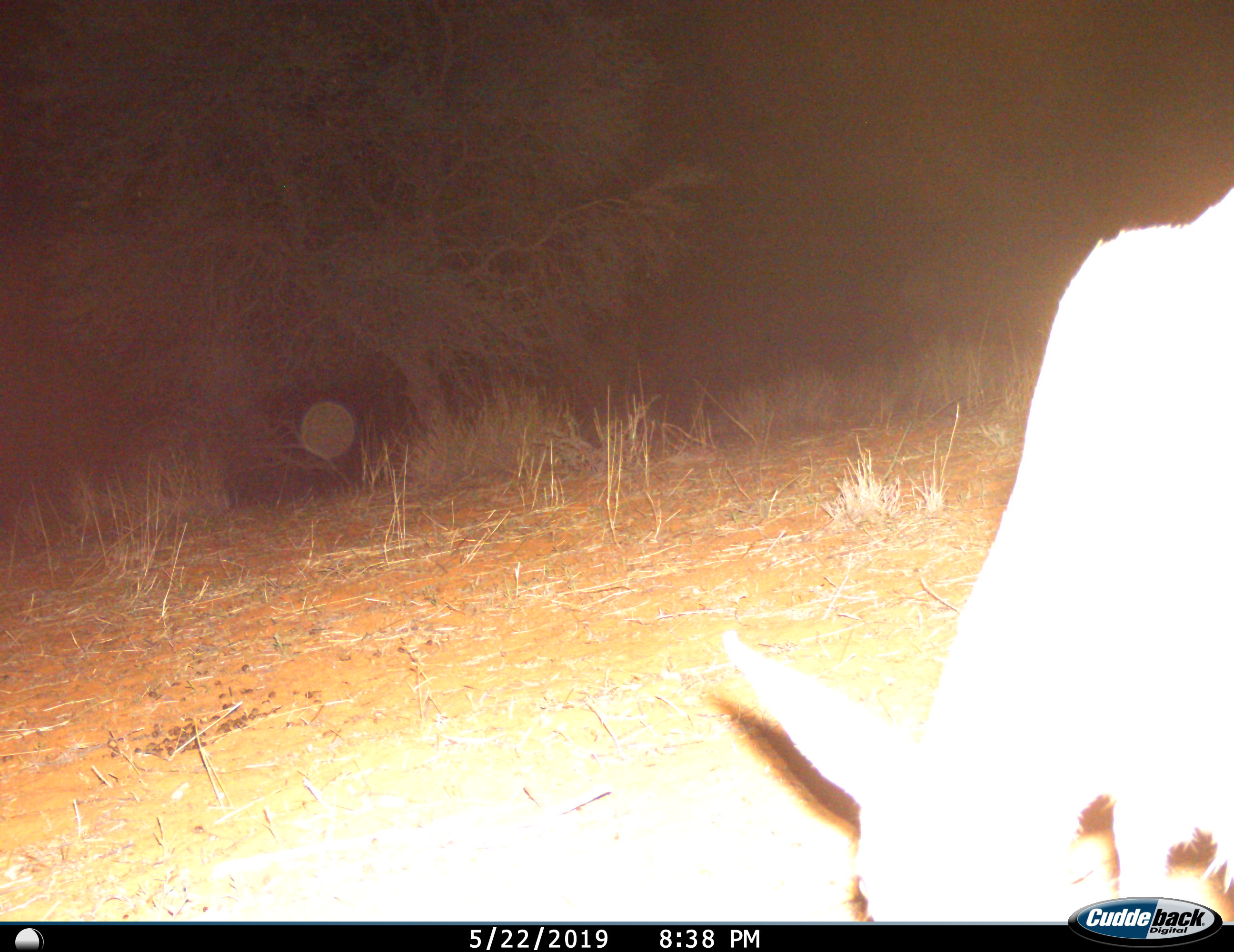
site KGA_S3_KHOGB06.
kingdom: Animalia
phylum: Chordata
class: Mammalia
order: Artiodactyla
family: Bovidae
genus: Raphicerus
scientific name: Raphicerus campestris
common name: steenbok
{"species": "steenbok (Raphicerus campestris)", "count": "1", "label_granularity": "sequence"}